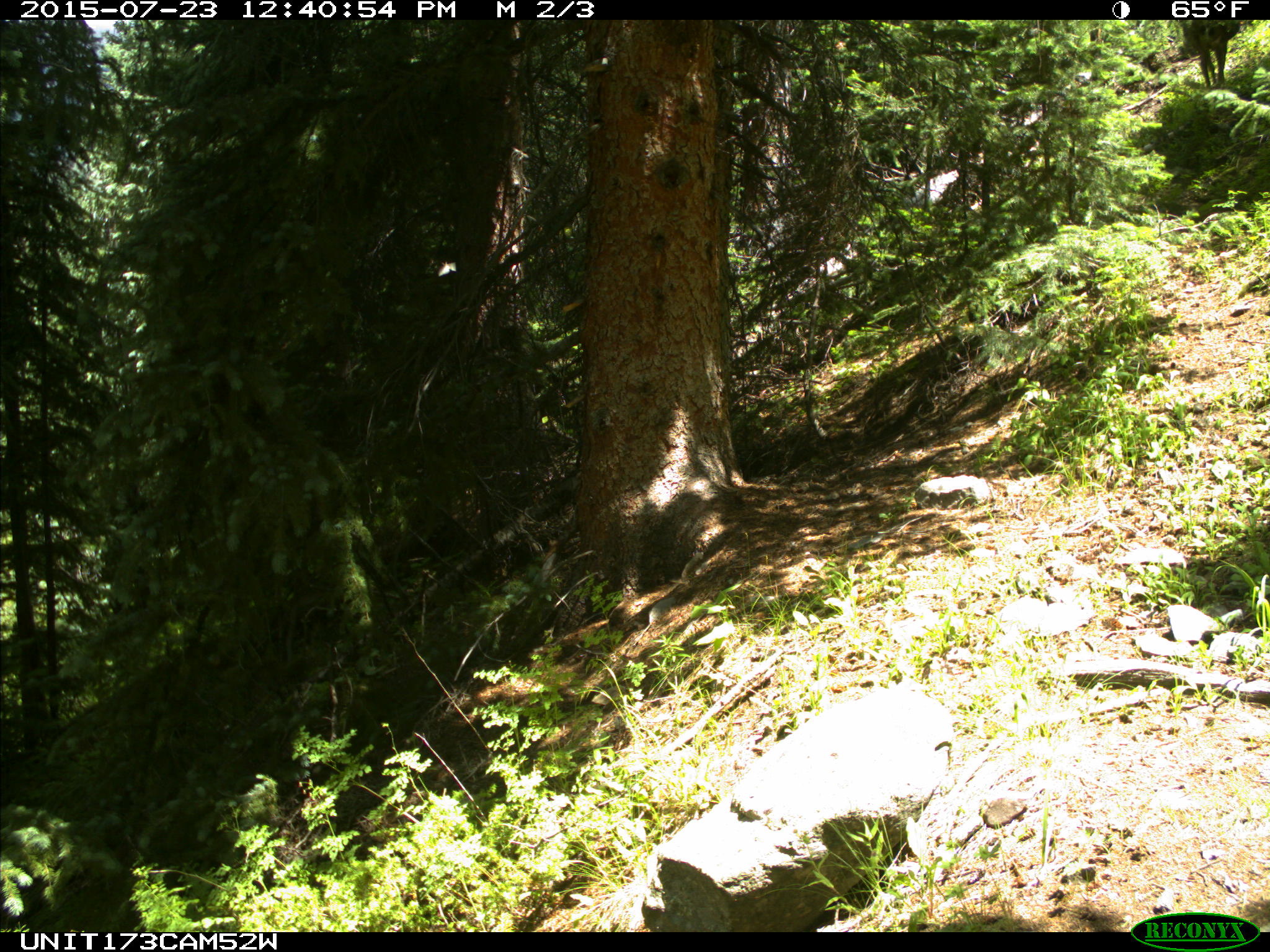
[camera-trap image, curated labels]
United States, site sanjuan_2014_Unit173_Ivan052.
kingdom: Animalia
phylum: Chordata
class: Mammalia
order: Artiodactyla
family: Cervidae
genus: Odocoileus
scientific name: Odocoileus hemionus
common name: mule deer